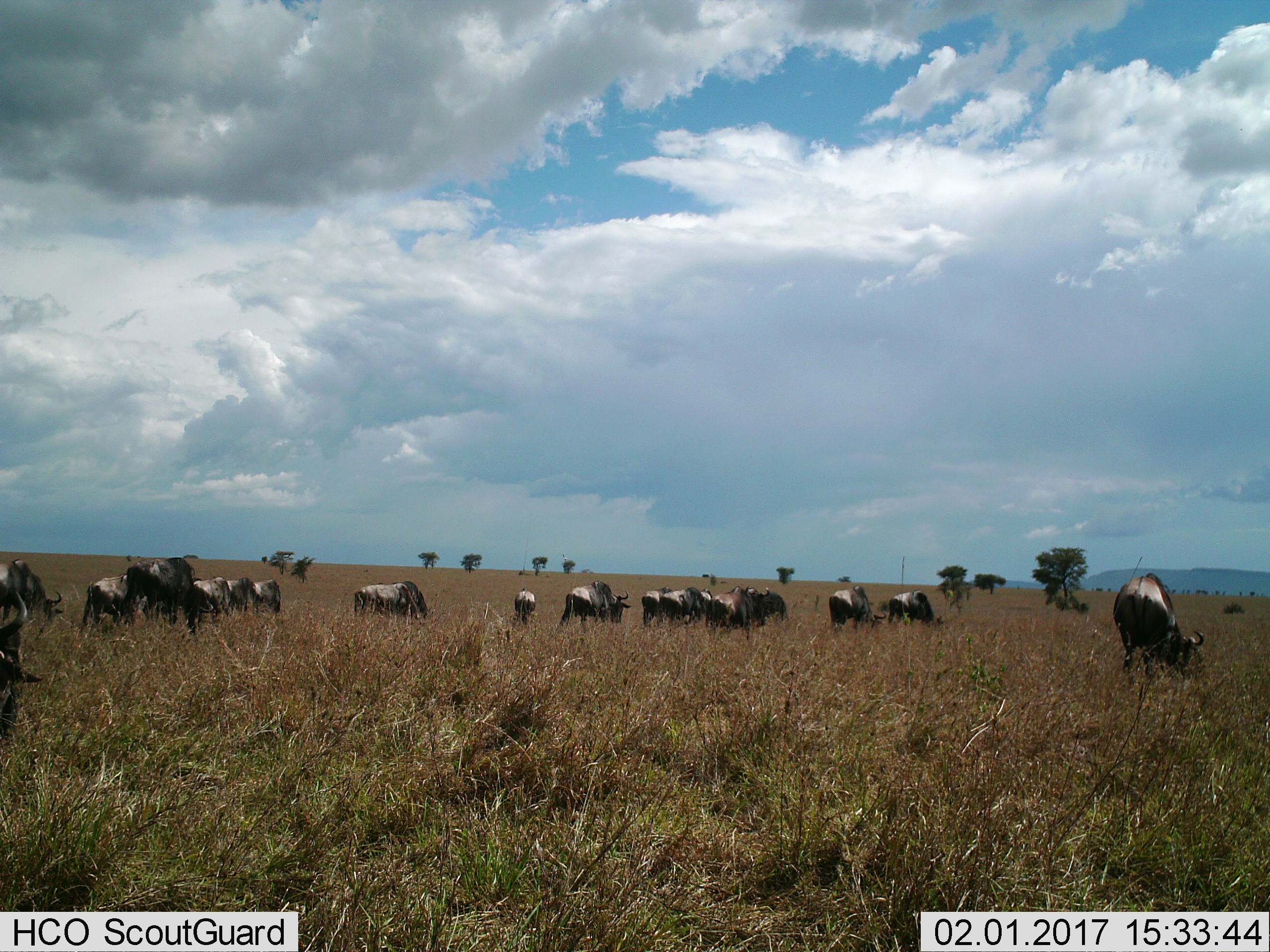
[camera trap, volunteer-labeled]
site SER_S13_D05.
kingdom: Animalia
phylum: Chordata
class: Mammalia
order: Artiodactyla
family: Bovidae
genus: Connochaetes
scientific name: Connochaetes taurinus taurinus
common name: blue wildebeest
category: wildebeestblue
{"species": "wildebeestblue (blue wildebeest) (Connochaetes taurinus taurinus)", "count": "11-50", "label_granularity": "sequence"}